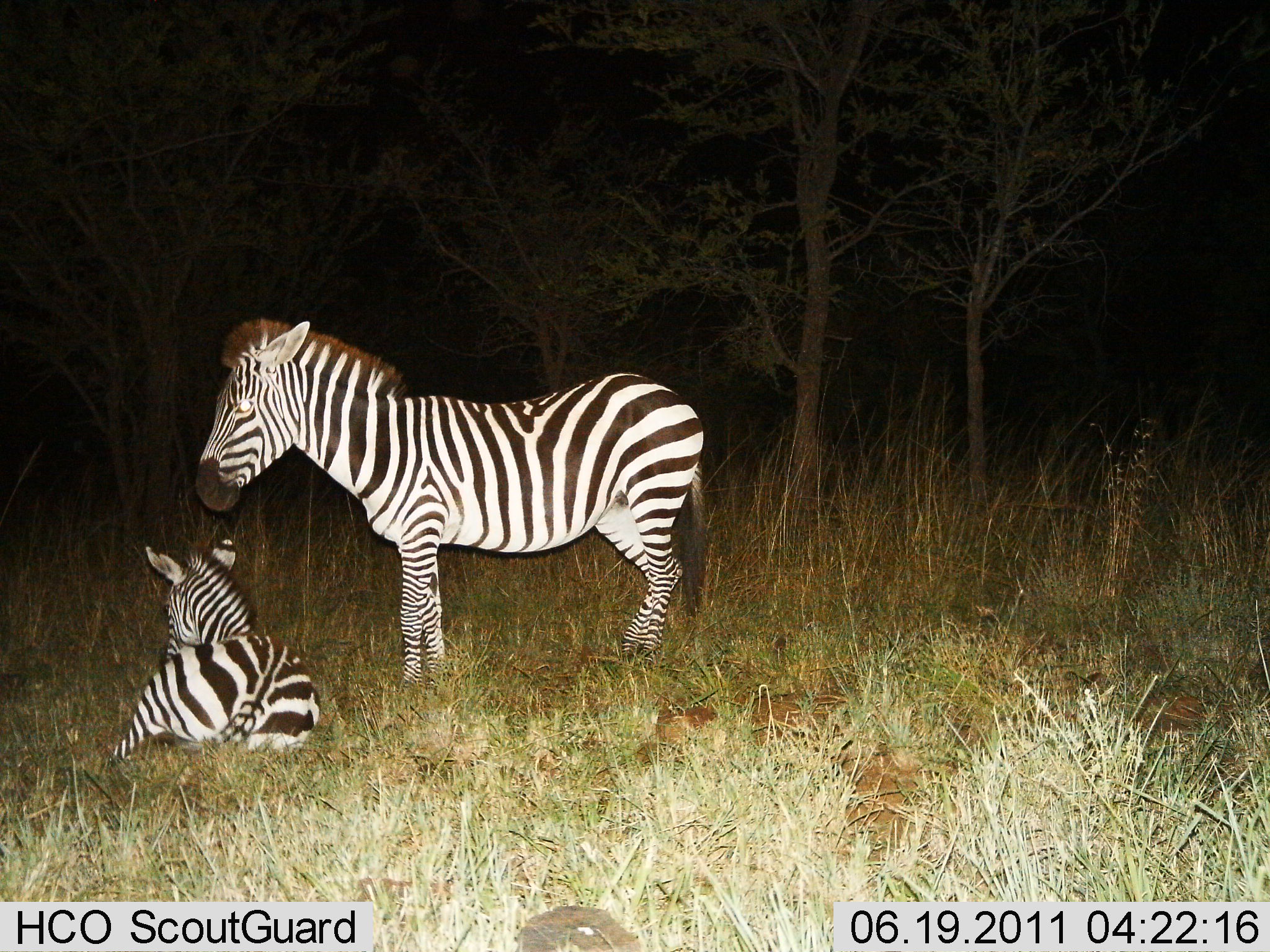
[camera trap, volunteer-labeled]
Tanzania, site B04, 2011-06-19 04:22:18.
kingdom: Animalia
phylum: Chordata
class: Mammalia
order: Perissodactyla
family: Equidae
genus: Equus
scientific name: Equus quagga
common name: plains zebra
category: zebra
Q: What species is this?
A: Zebra (plains zebra) (Equus quagga).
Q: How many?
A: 2.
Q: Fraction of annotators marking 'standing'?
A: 91%.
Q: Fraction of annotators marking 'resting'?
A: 100%.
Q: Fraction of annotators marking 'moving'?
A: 0%.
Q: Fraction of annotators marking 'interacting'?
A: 0%.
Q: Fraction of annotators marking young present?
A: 36%.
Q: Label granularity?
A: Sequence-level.